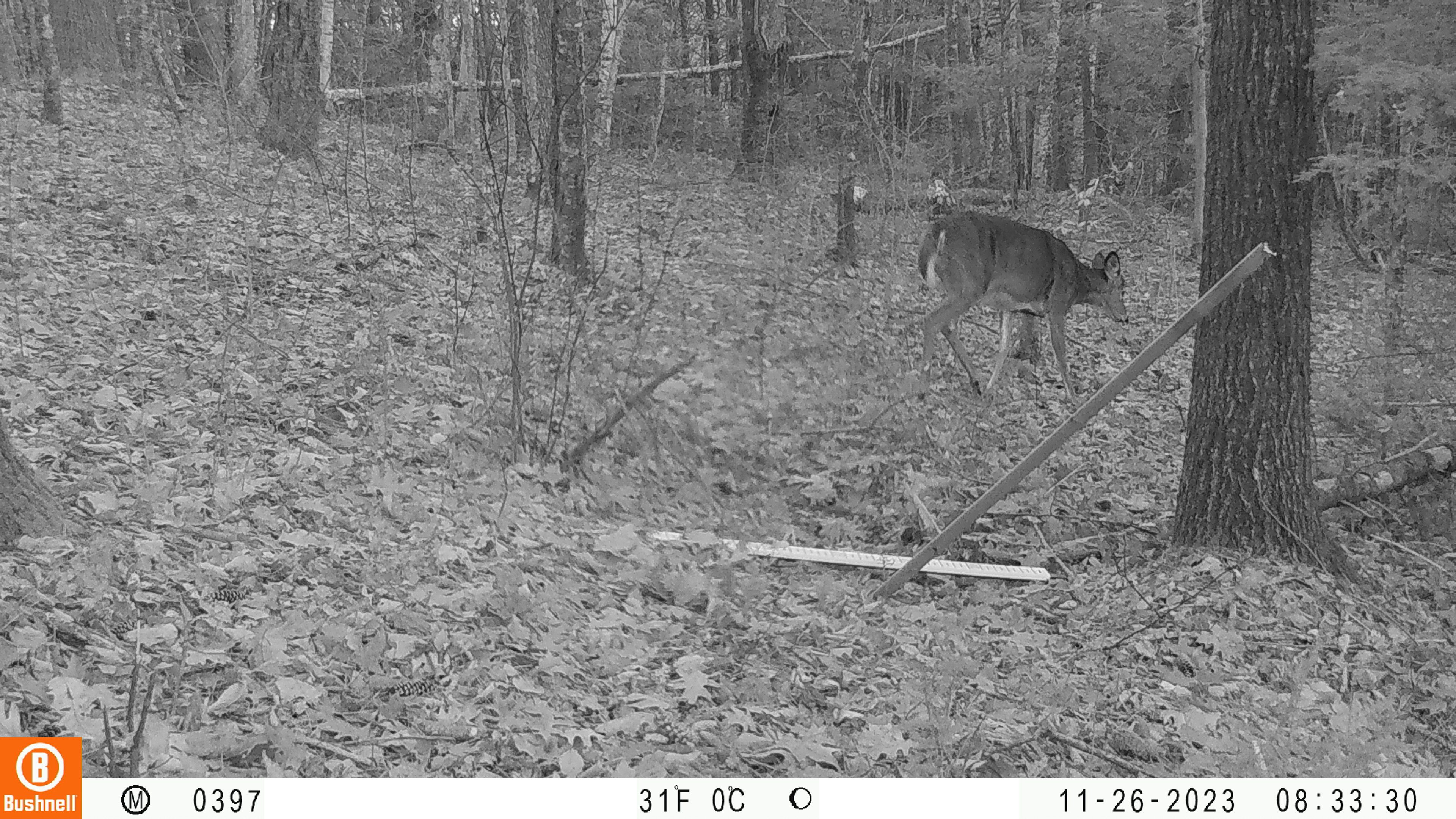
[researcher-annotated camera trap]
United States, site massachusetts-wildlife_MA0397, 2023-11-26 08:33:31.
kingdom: Animalia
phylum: Chordata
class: Mammalia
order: Artiodactyla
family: Cervidae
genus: Odocoileus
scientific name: Odocoileus virginianus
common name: white-tailed deer